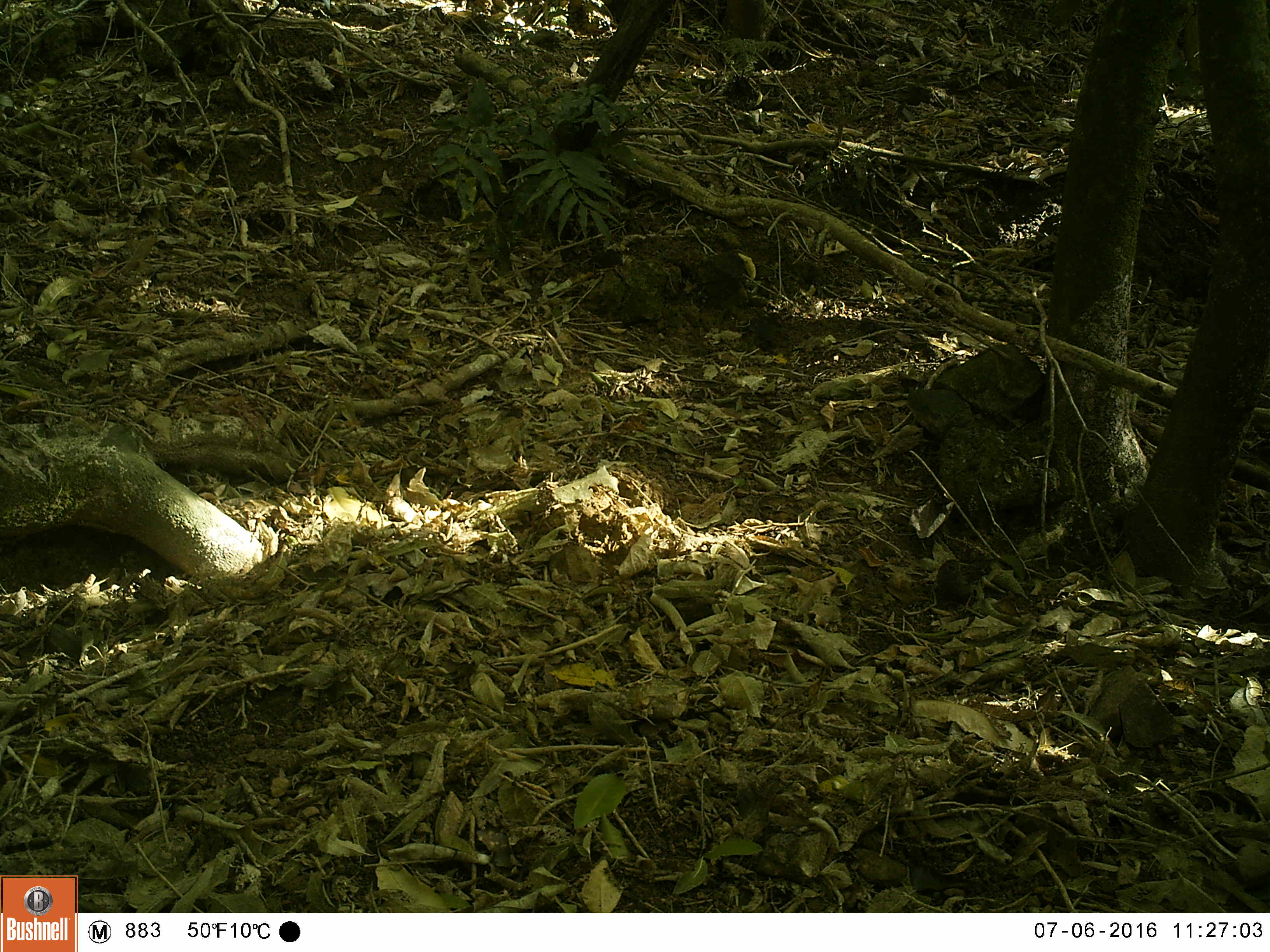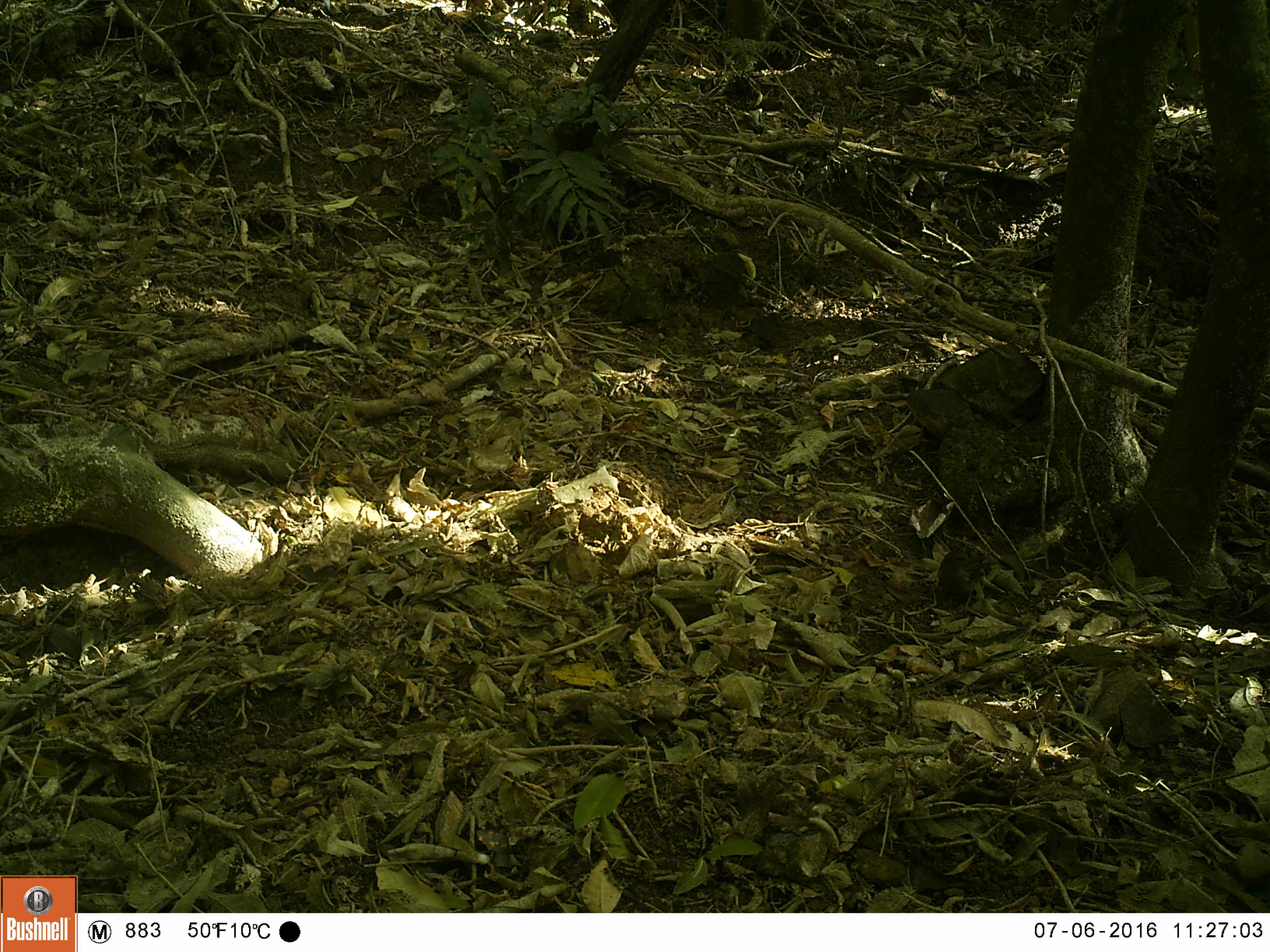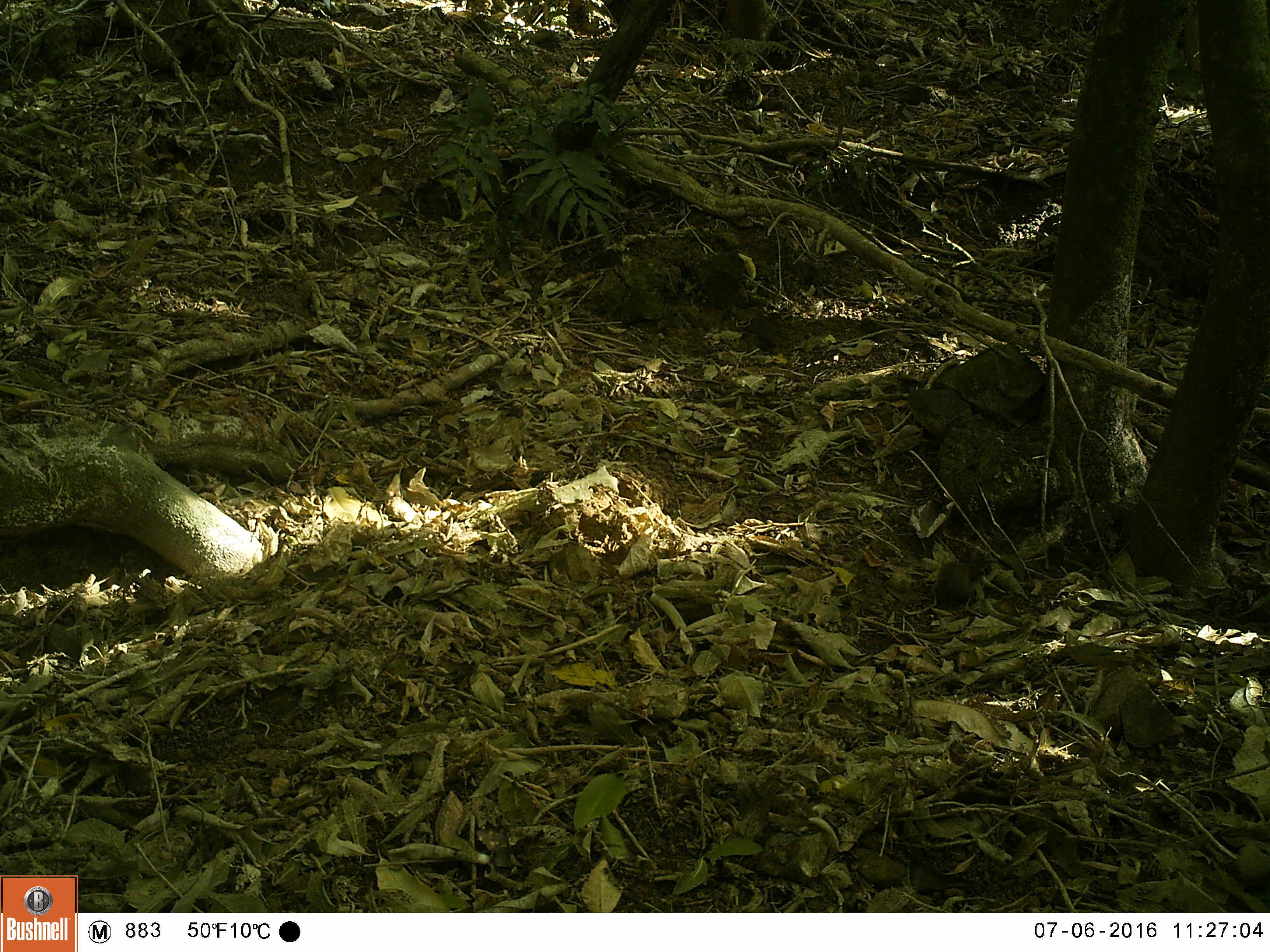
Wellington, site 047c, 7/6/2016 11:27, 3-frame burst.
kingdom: Animalia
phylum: Chordata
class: Aves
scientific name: Aves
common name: bird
Bird (Aves).